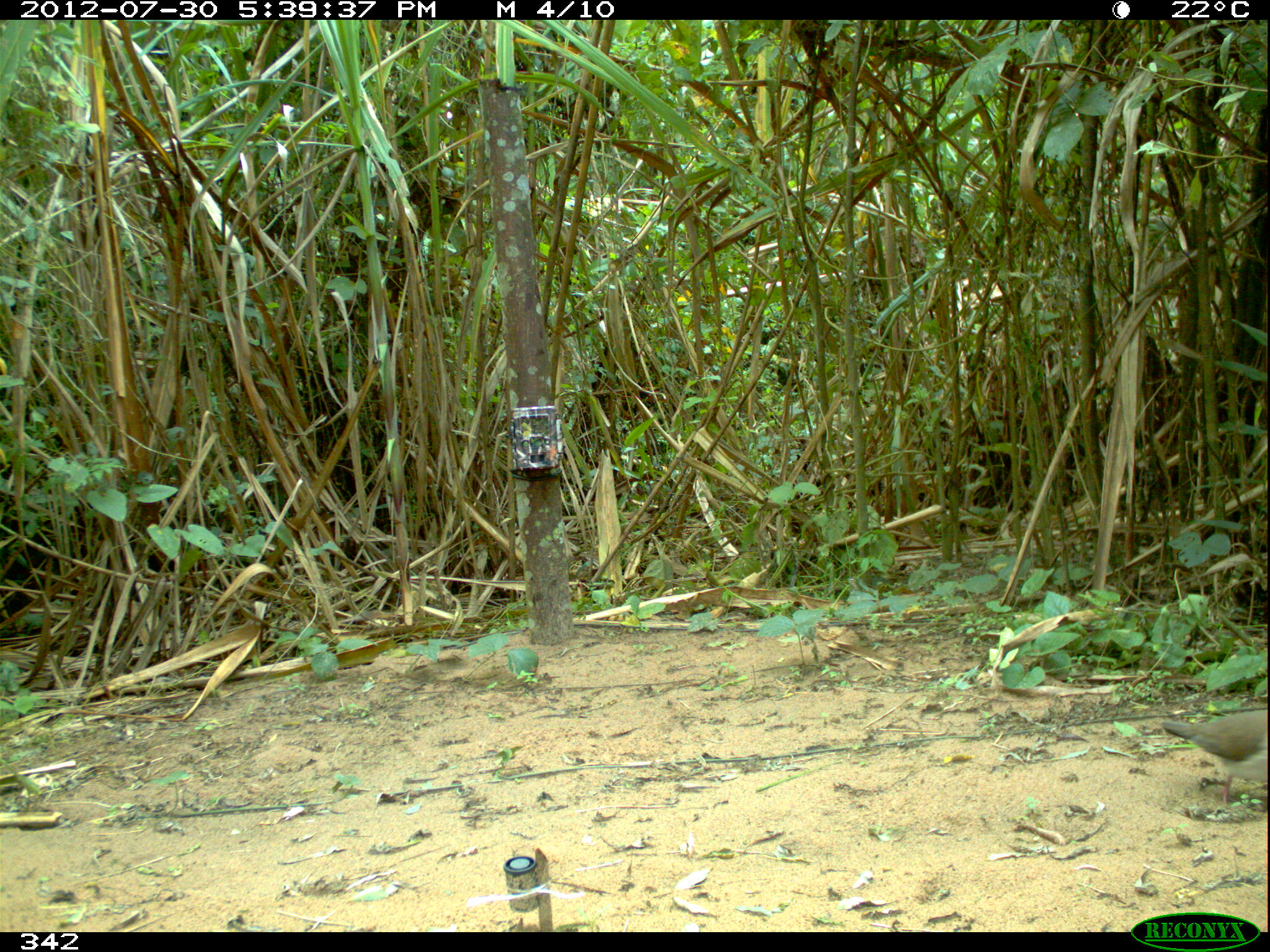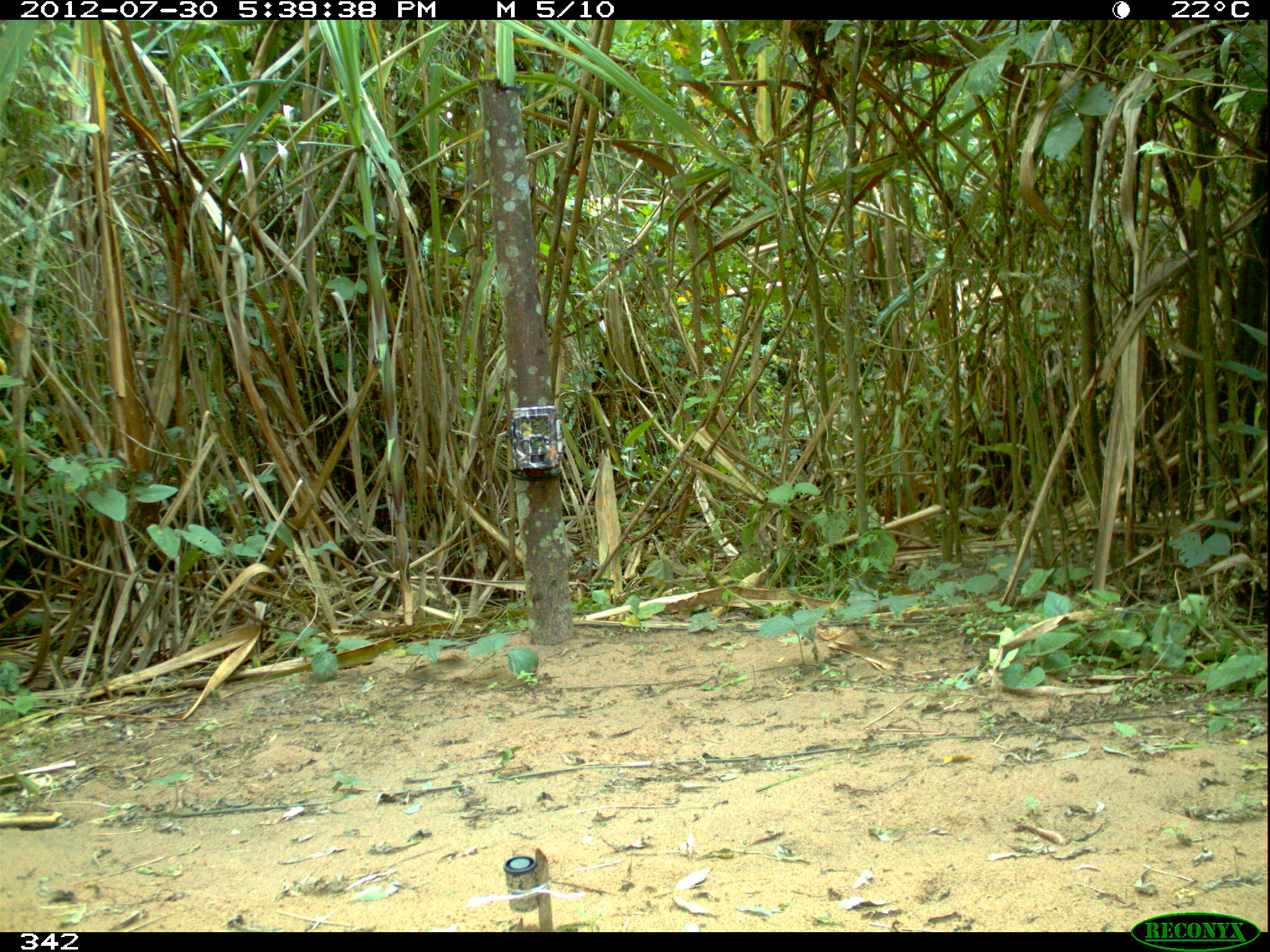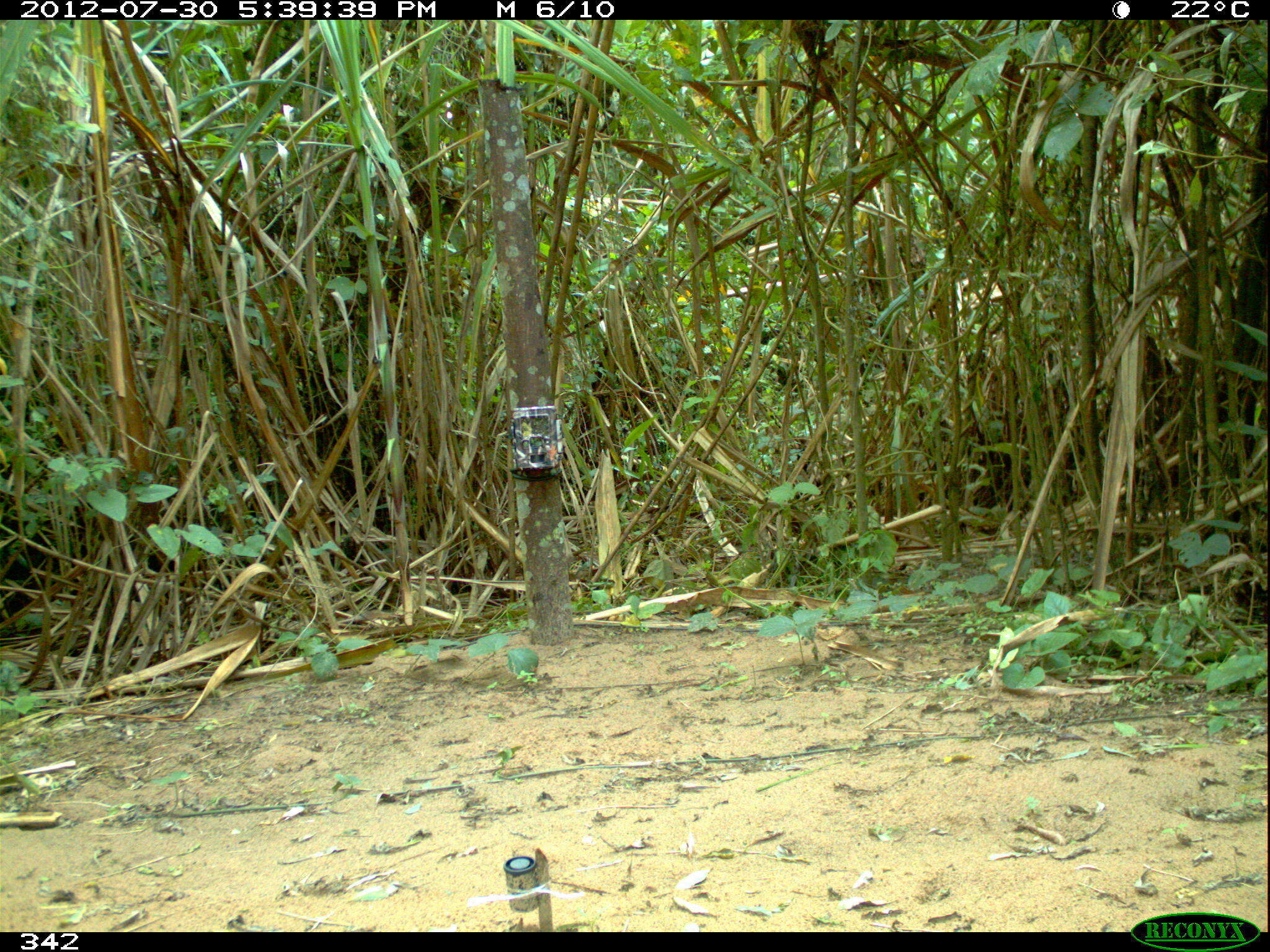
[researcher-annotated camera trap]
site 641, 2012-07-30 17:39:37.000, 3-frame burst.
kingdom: Animalia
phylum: Chordata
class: Aves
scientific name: Aves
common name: bird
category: unknown bird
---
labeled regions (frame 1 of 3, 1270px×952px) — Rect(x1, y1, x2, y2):
unknown bird: Rect(1162, 710, 1268, 806)